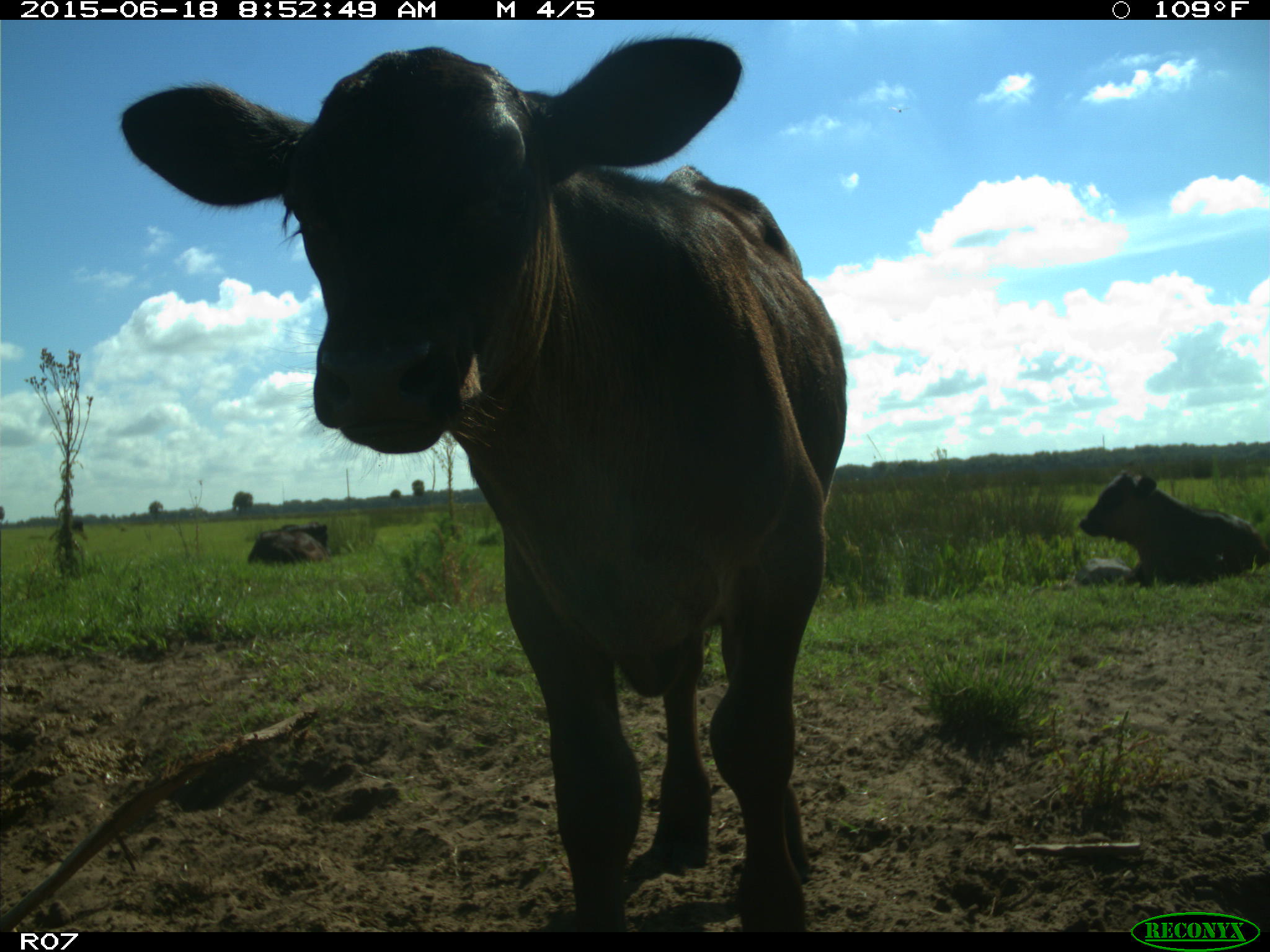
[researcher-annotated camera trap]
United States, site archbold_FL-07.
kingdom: Animalia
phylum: Chordata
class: Mammalia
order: Artiodactyla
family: Bovidae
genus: Bos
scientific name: Bos taurus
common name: domestic cow